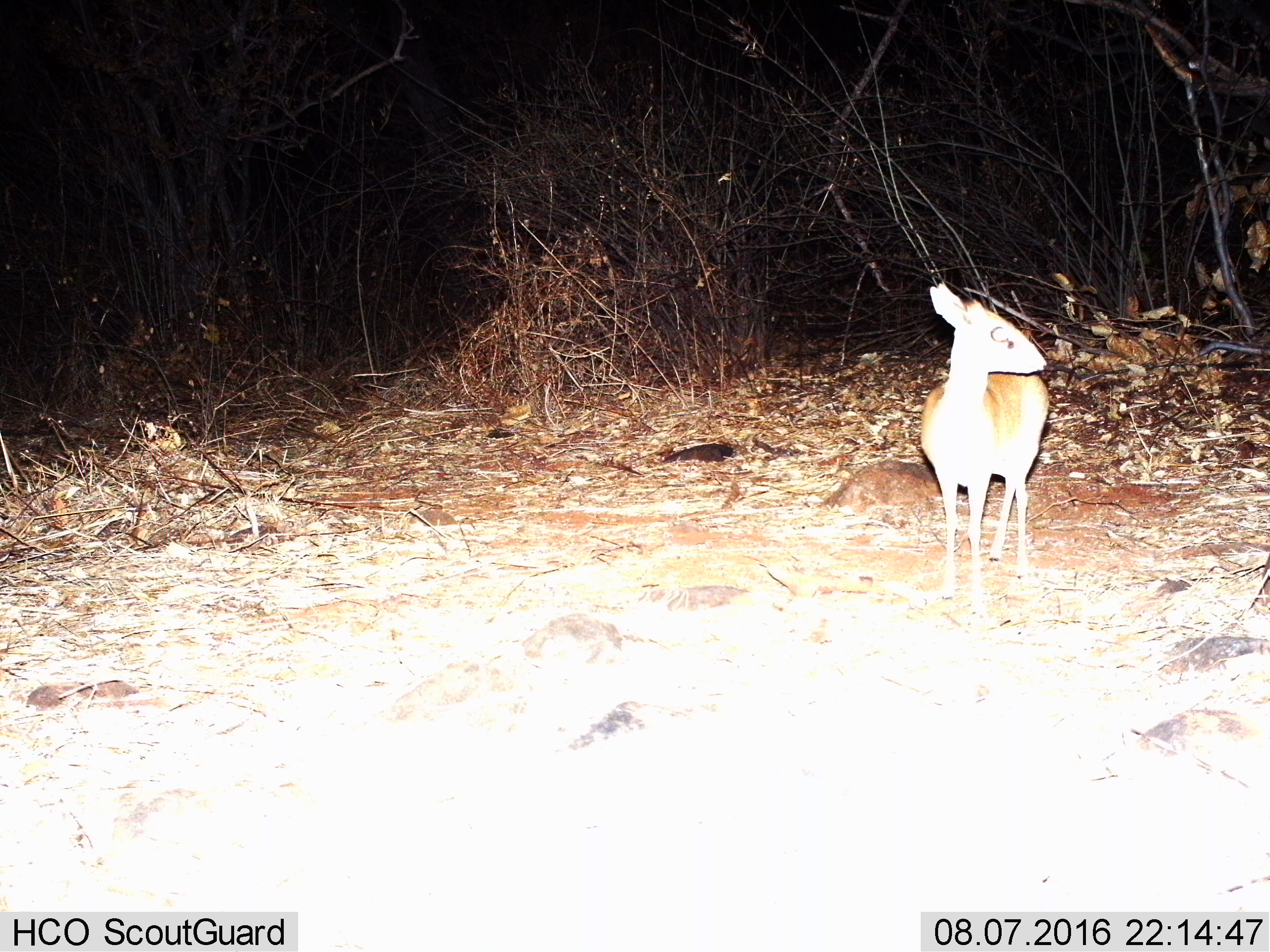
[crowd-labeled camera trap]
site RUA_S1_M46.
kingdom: Animalia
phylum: Chordata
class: Mammalia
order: Artiodactyla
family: Bovidae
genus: Madoqua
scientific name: Madoqua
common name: dik-dik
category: dikdik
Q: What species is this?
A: Dikdik (dik-dik) (Madoqua).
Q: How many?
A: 1.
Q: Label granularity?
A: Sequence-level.